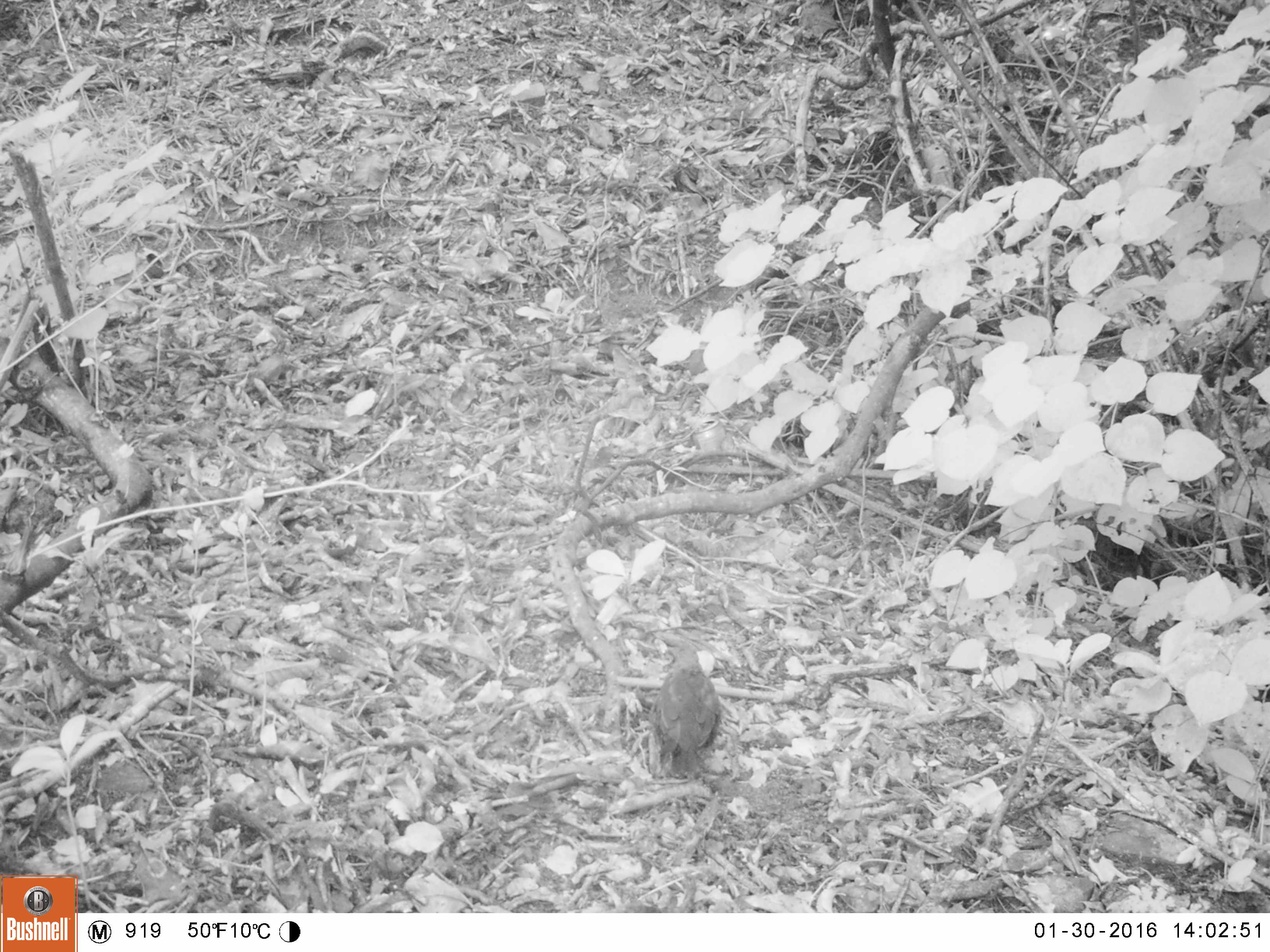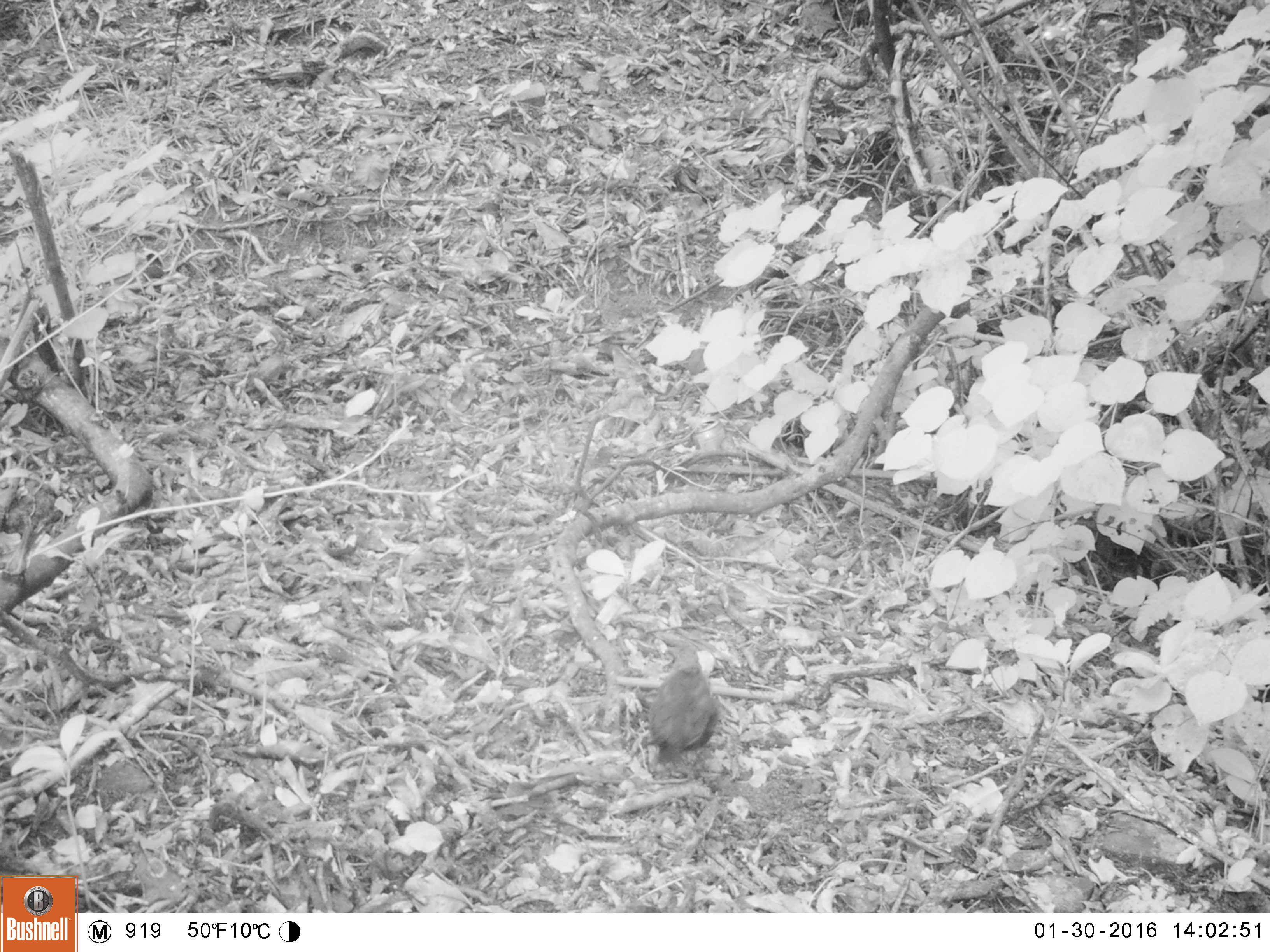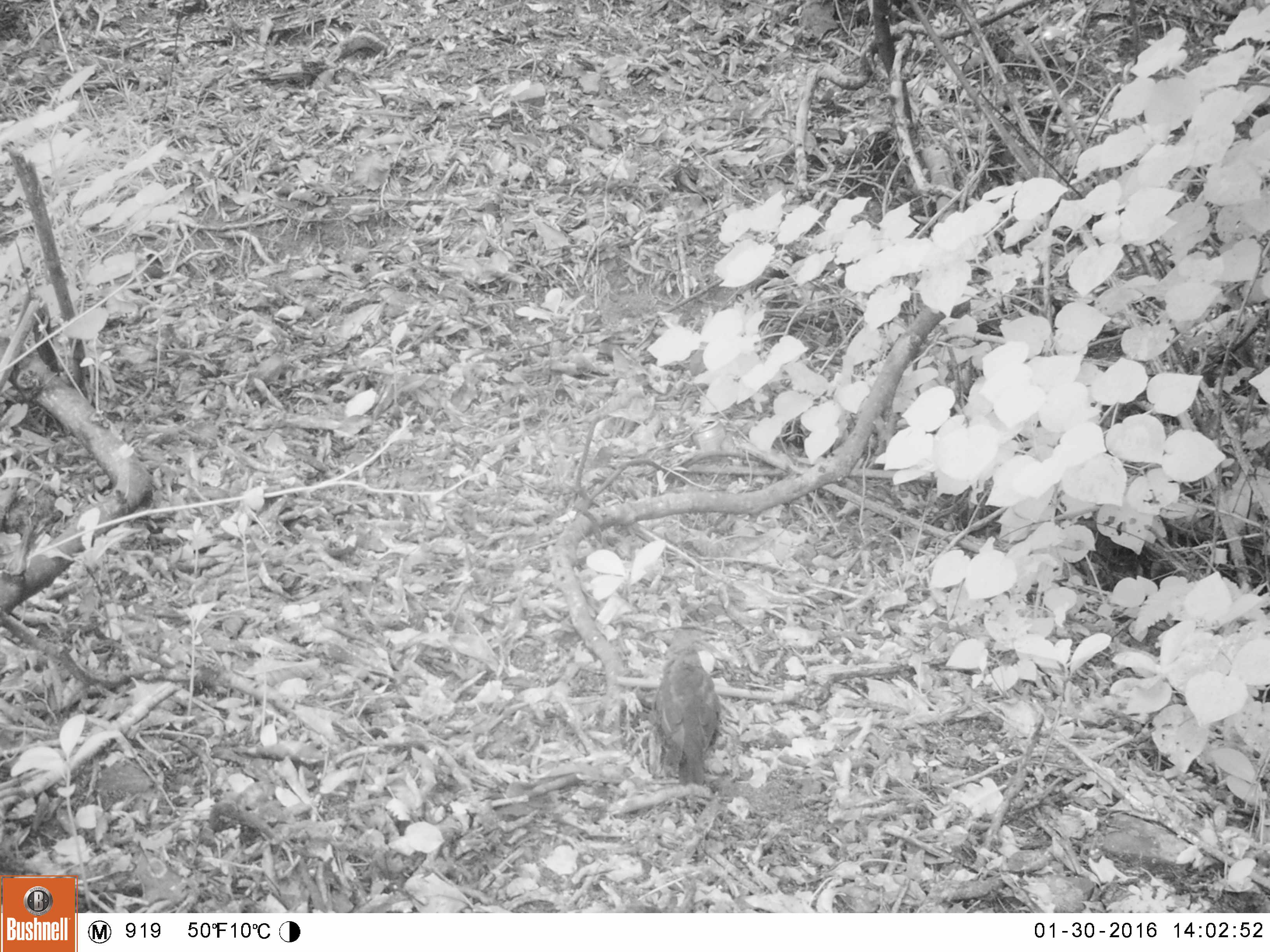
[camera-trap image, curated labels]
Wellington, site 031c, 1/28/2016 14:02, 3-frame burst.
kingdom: Animalia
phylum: Chordata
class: Aves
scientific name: Aves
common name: bird